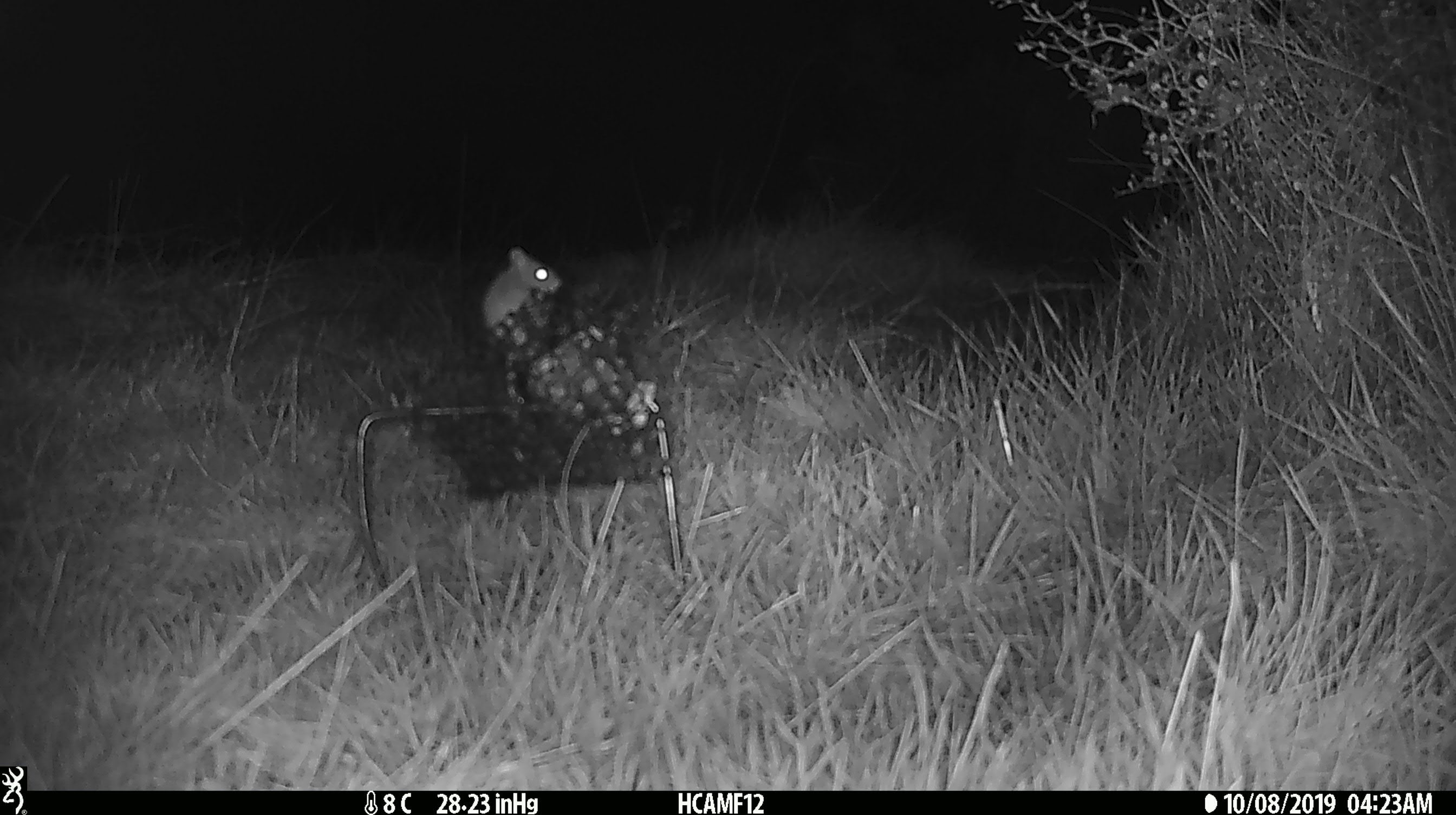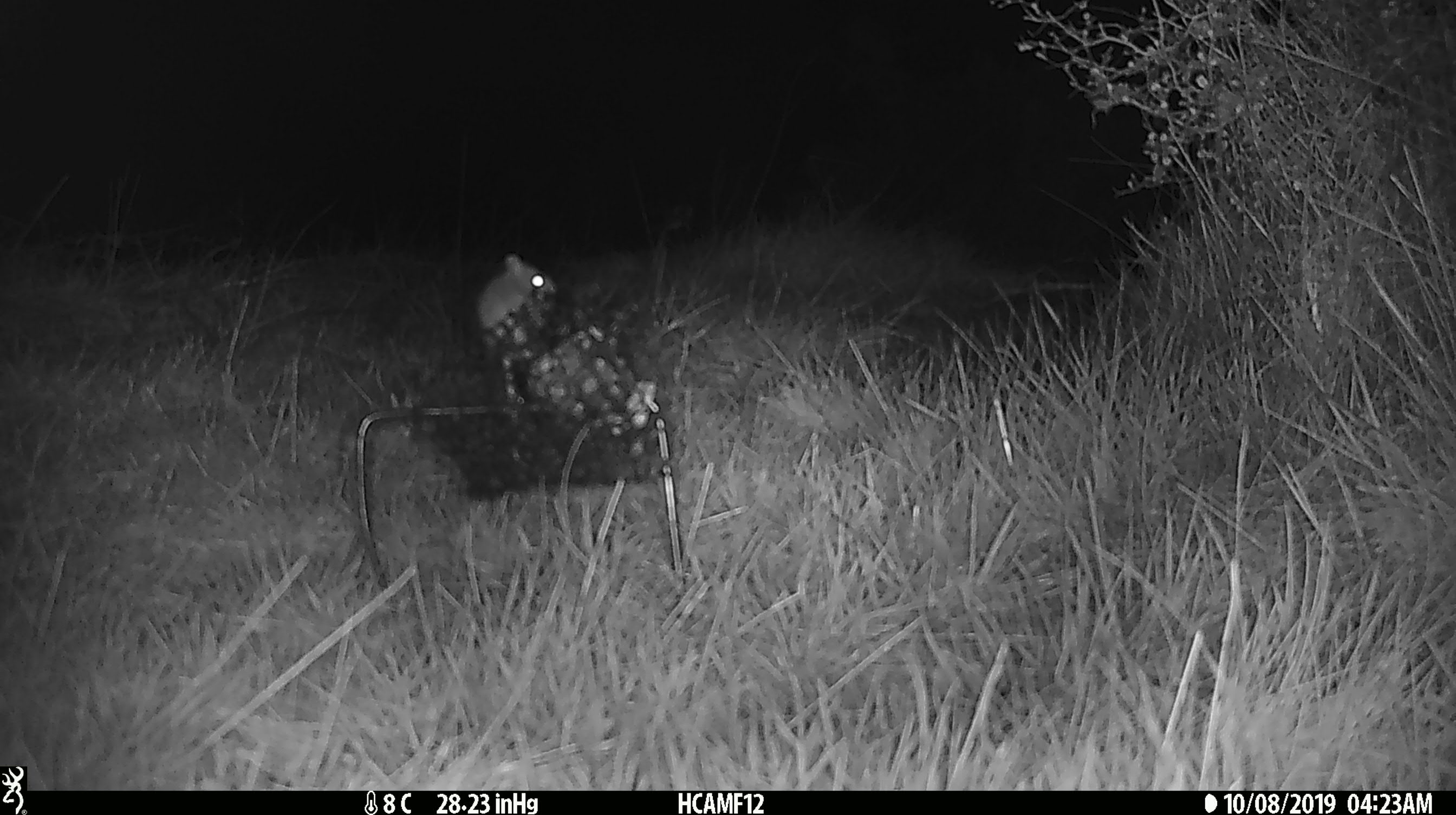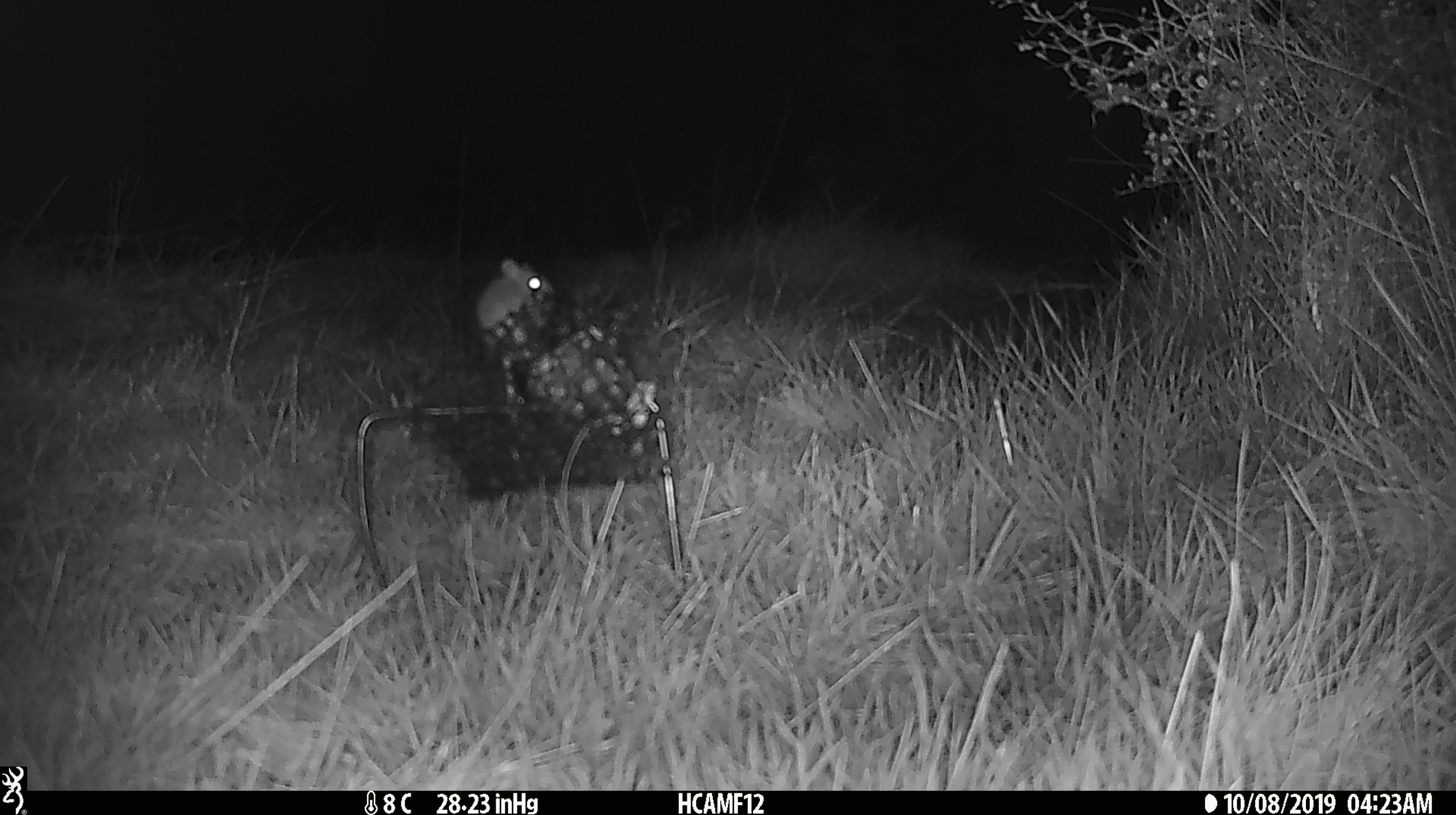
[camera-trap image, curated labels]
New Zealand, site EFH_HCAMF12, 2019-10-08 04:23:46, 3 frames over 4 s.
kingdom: Animalia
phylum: Chordata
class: Mammalia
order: Rodentia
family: Muridae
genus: Mus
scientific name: Mus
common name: mouse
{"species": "mouse (Mus)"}